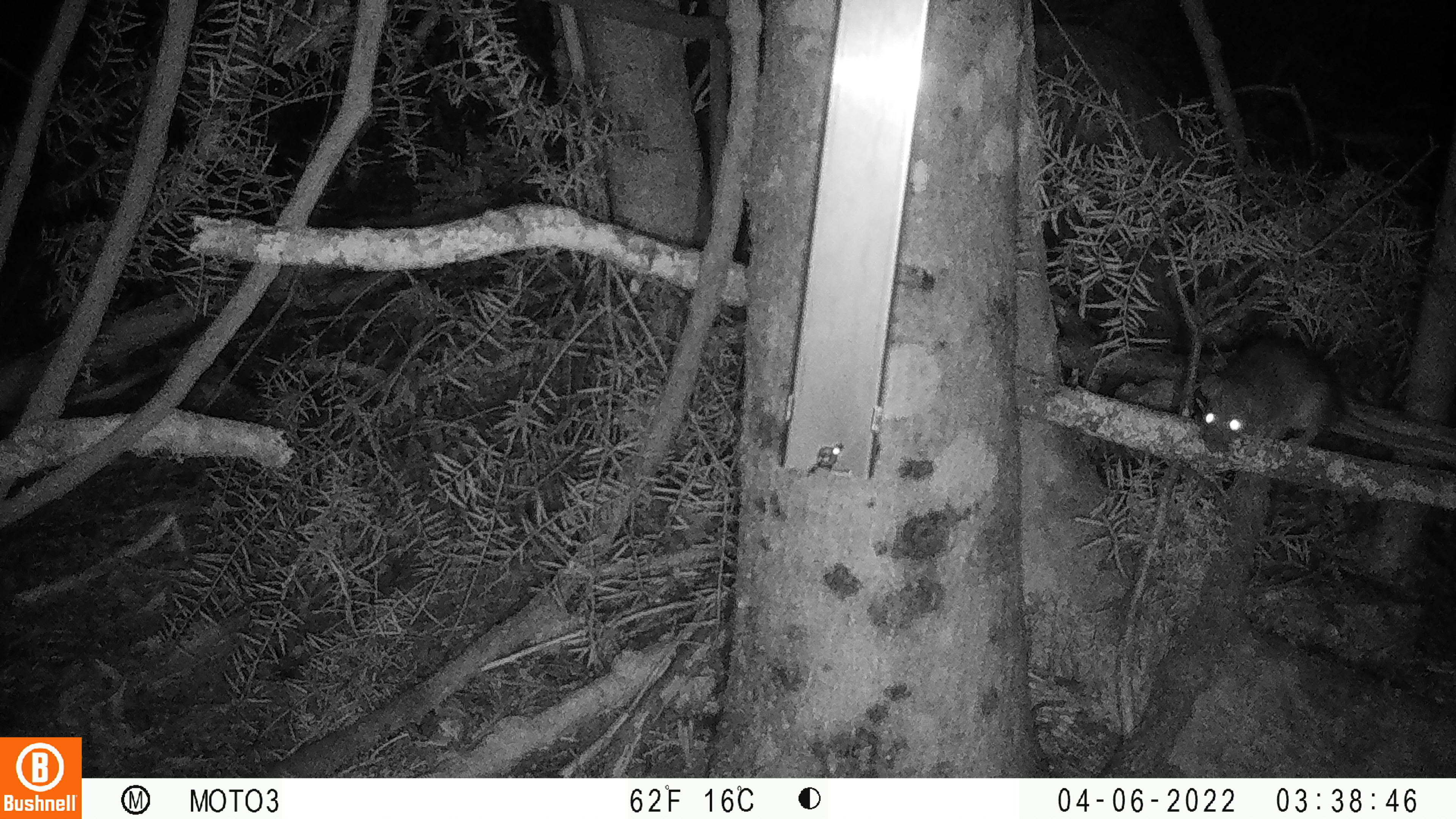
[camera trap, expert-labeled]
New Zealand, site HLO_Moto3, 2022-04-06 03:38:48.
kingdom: Animalia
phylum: Chordata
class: Mammalia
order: Rodentia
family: Muridae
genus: Rattus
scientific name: Rattus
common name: rat